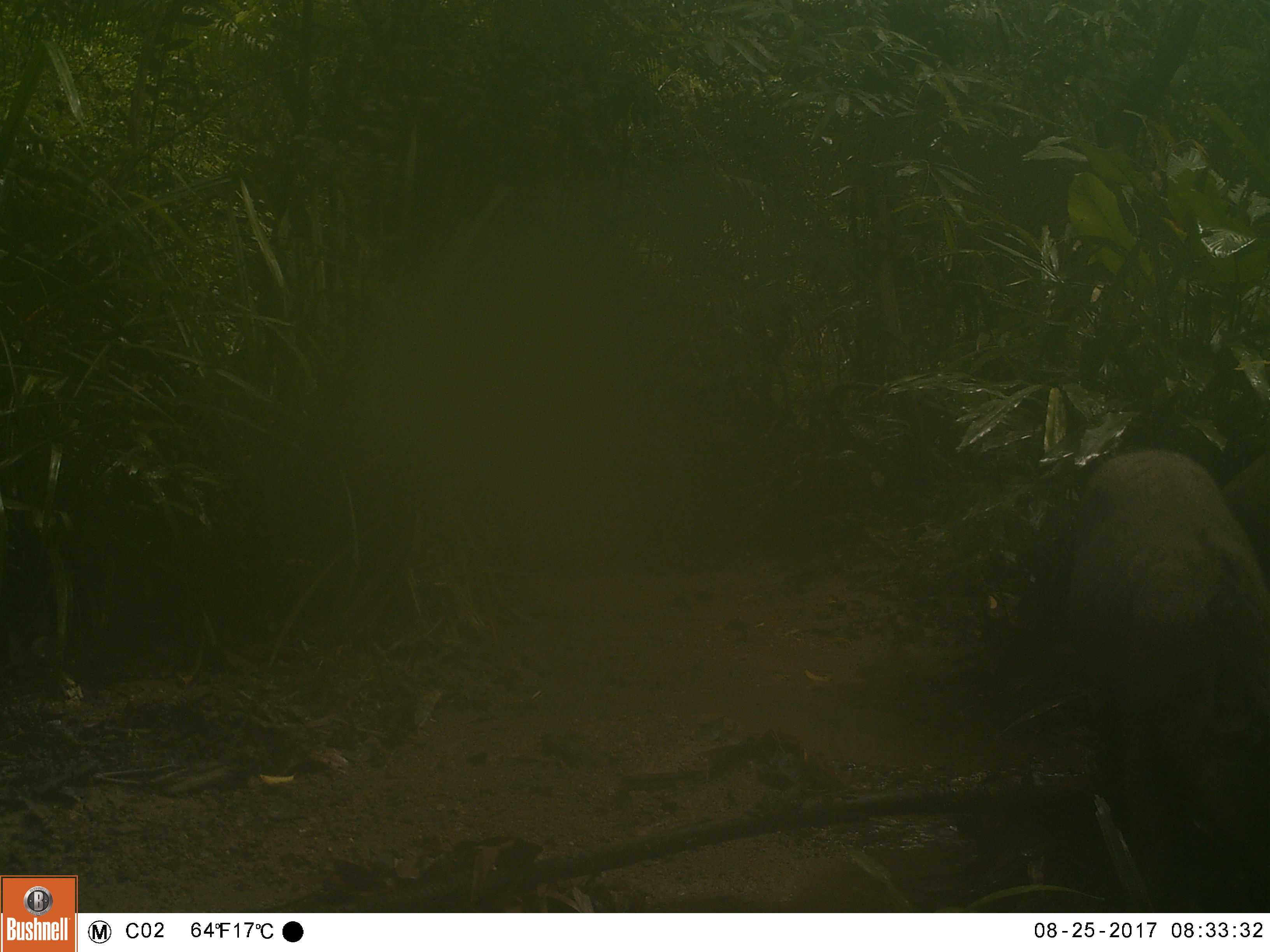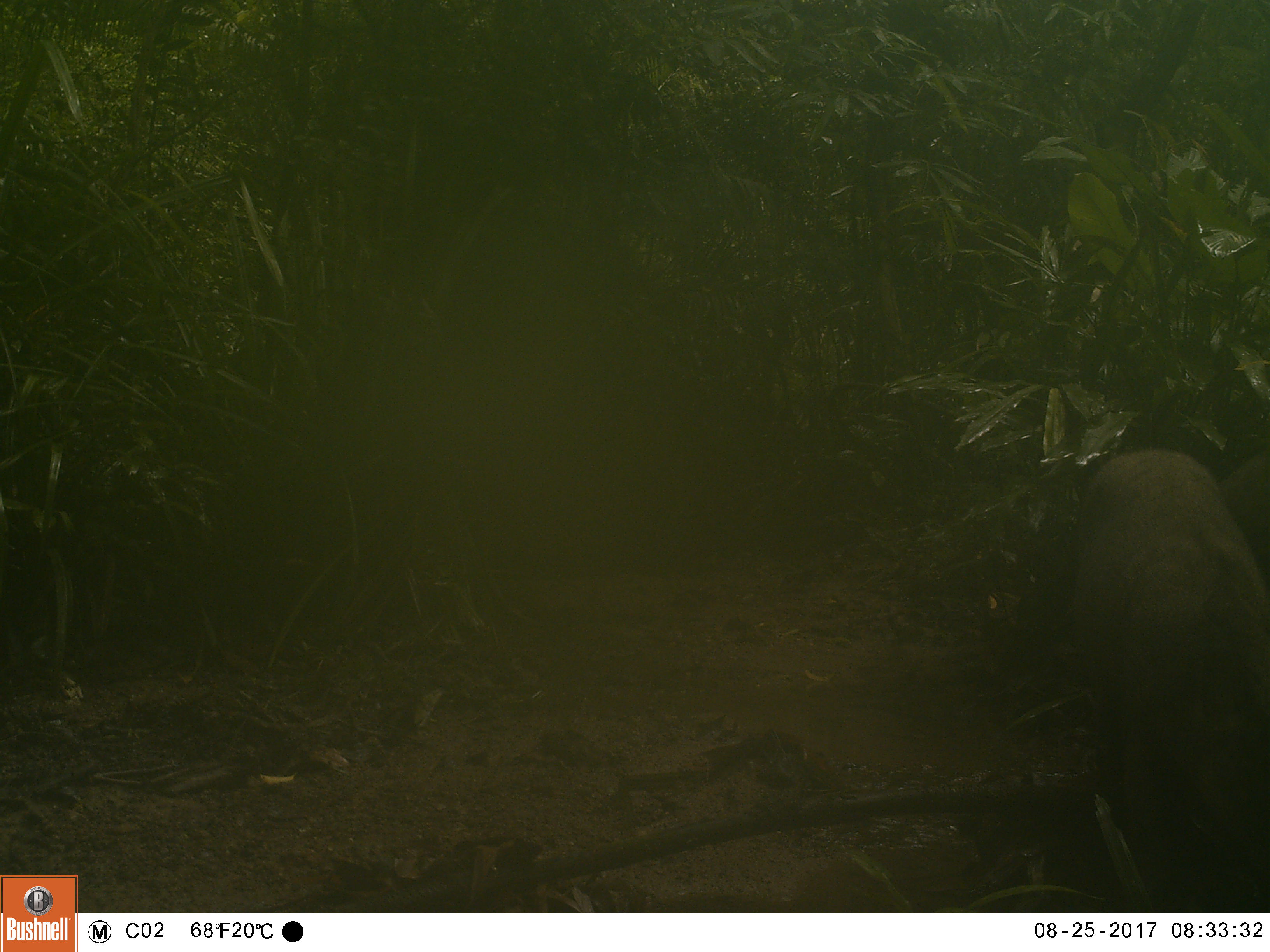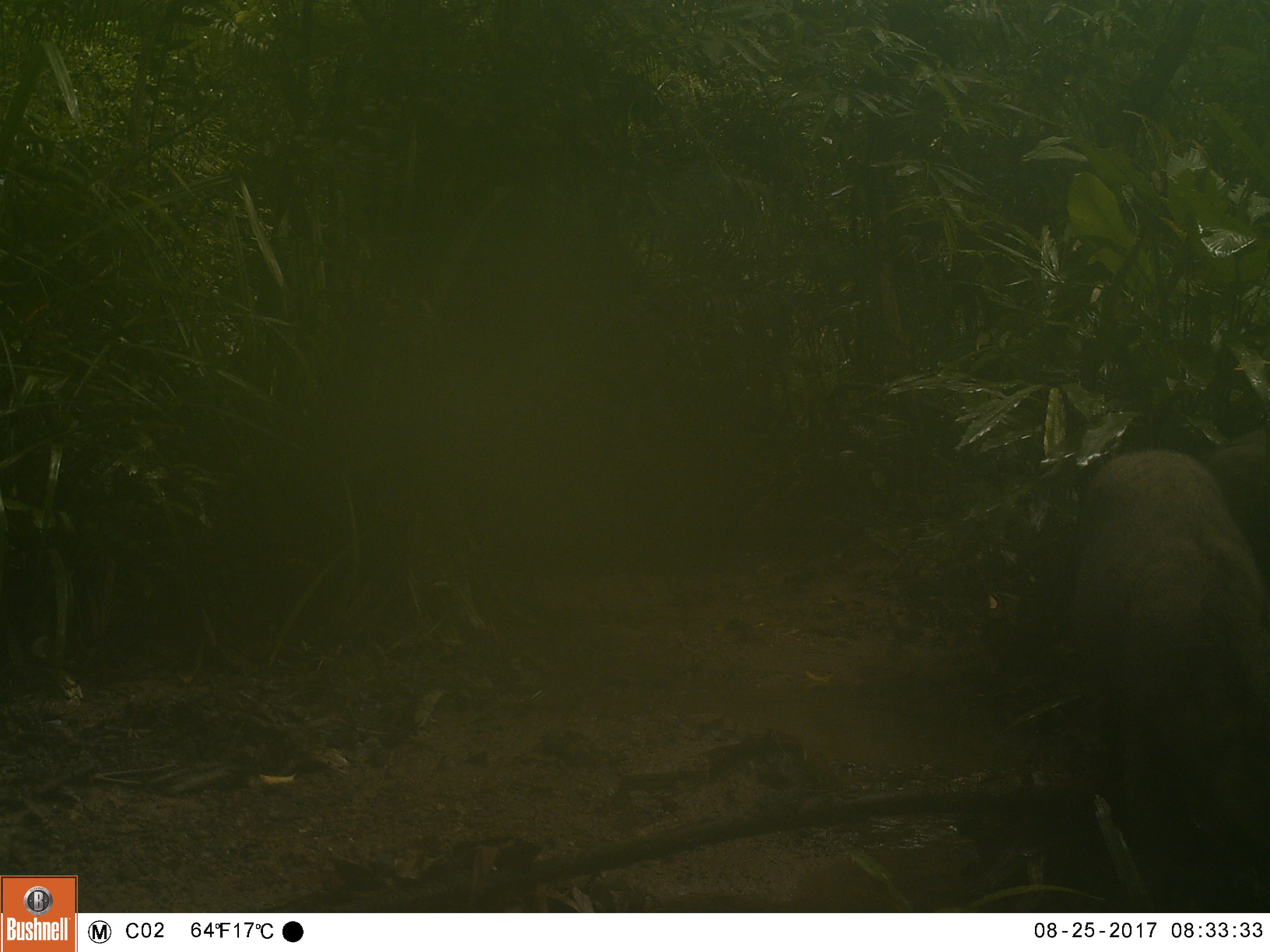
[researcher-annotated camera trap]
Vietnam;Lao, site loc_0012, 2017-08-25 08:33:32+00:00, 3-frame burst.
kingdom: Animalia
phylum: Chordata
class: Mammalia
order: Artiodactyla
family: Suidae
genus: Sus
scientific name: Sus scrofa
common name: eurasian wild pig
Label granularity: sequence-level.